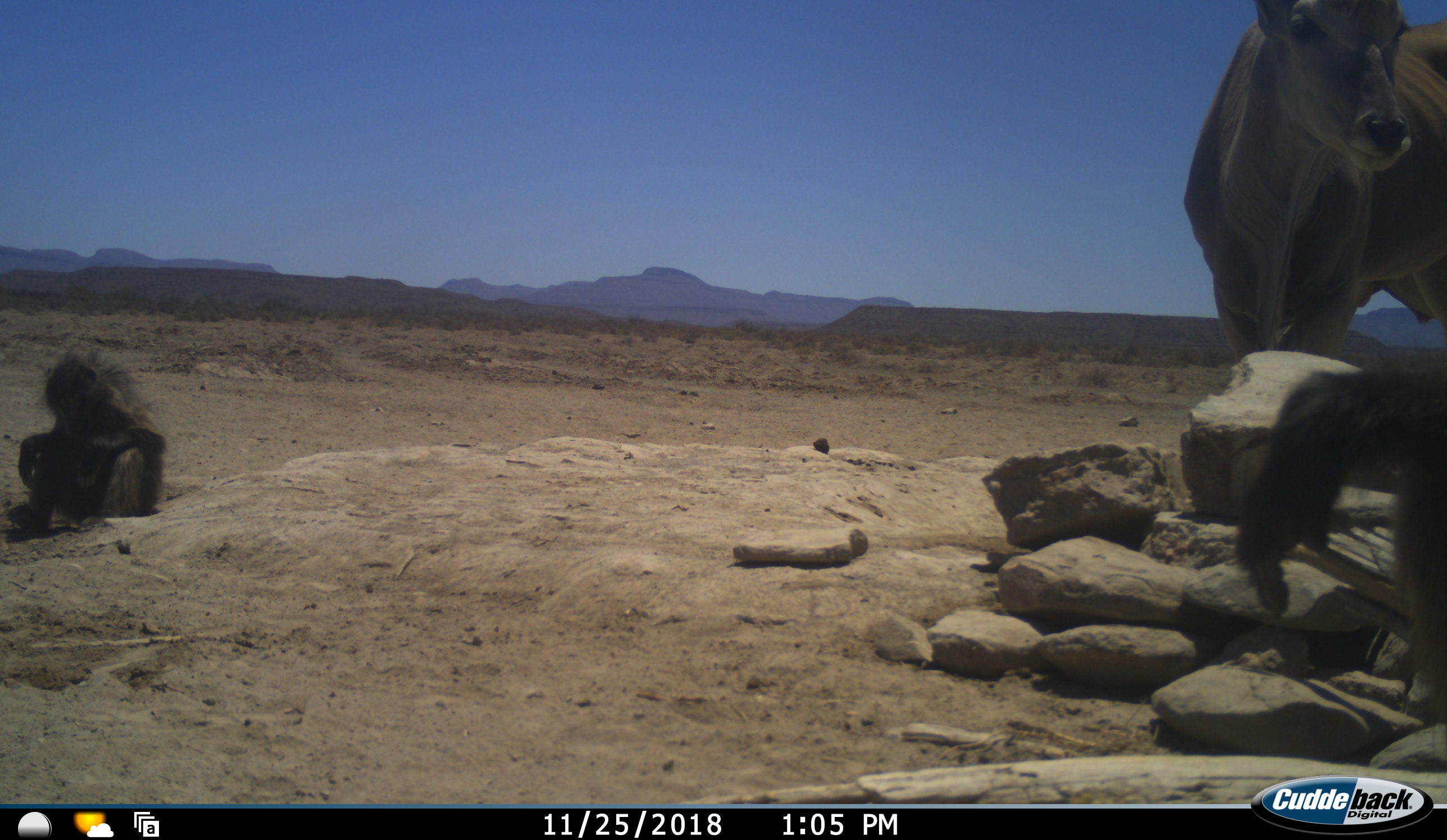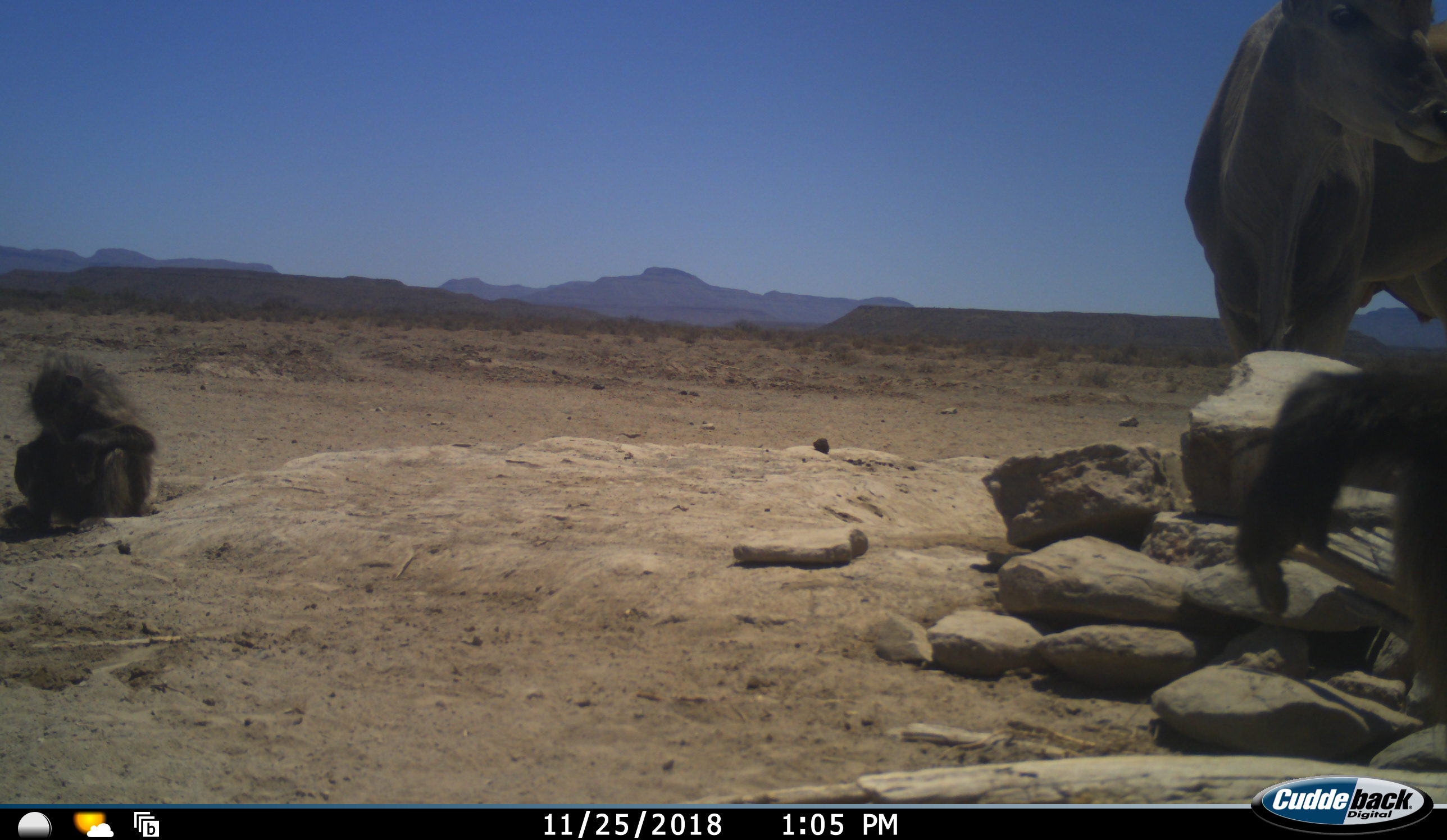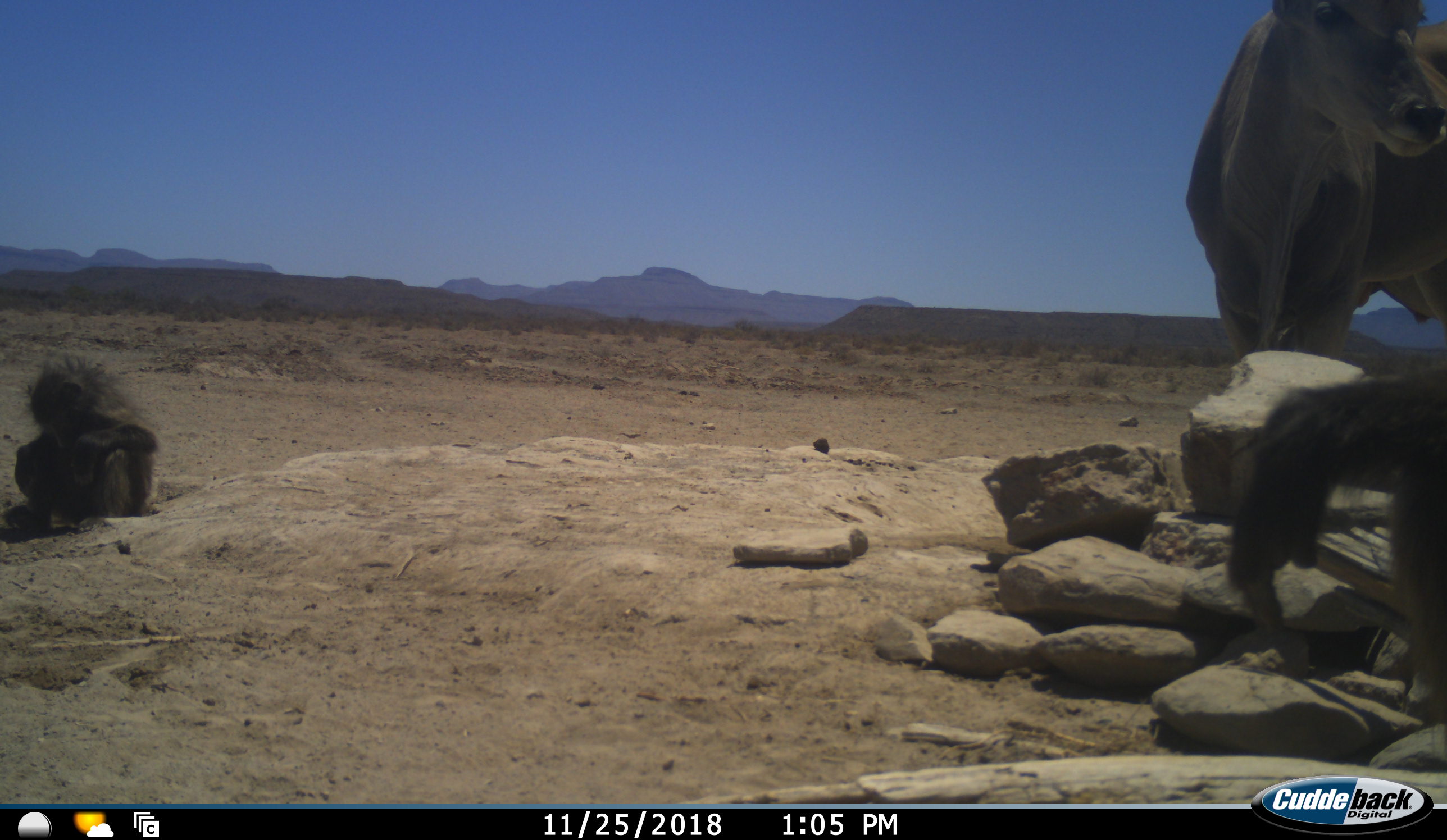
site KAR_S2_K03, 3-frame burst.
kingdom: Animalia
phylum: Chordata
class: Mammalia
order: Primates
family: Cercopithecidae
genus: Papio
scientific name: Papio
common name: baboon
Baboon (Papio), count 2. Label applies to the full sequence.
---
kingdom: Animalia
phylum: Chordata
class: Mammalia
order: Artiodactyla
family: Bovidae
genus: Tragelaphus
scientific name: Tragelaphus oryx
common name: eland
Eland (Tragelaphus oryx), count 1. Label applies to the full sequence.